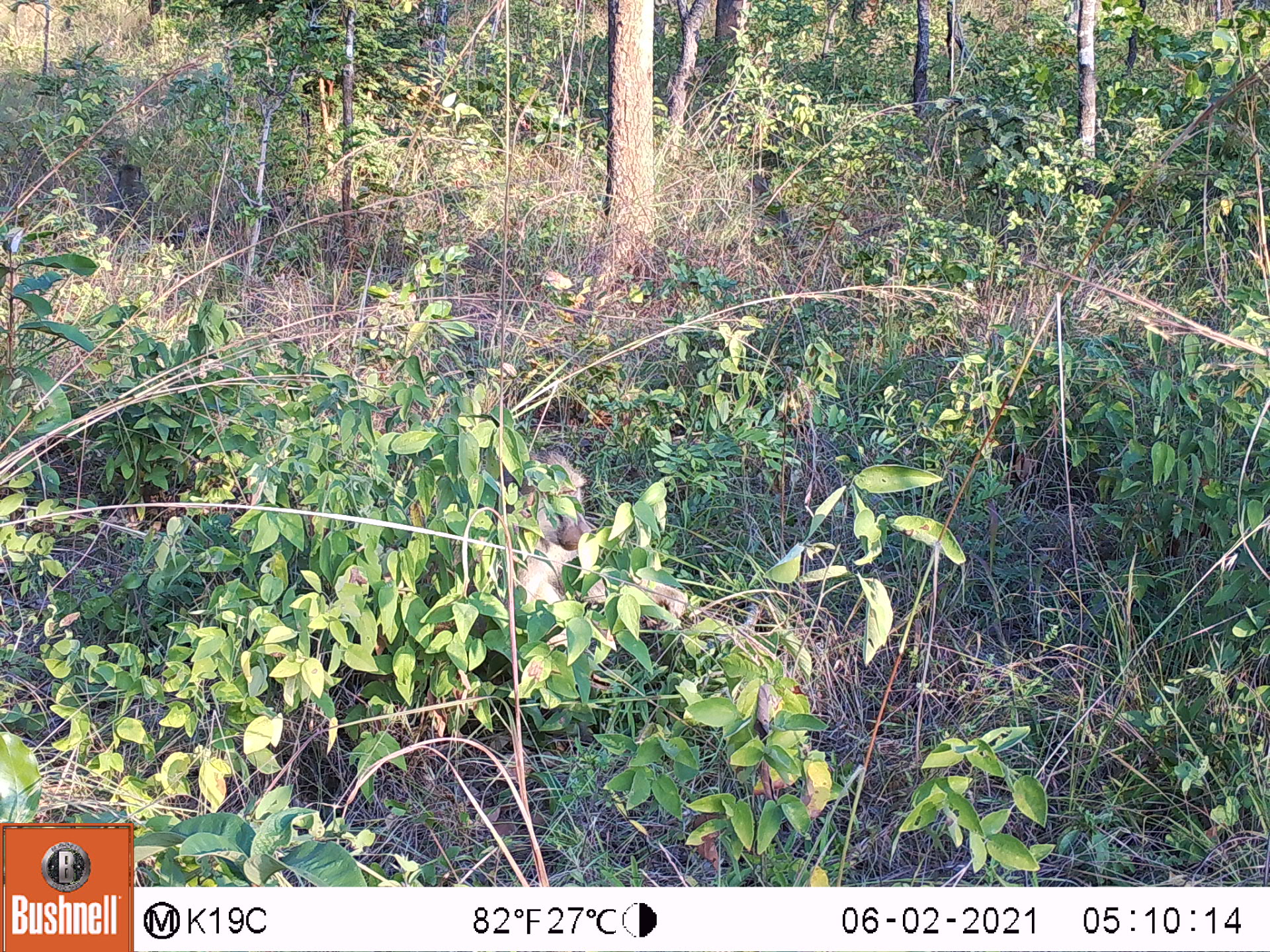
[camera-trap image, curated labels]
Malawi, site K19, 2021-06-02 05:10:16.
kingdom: Animalia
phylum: Chordata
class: Mammalia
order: Primates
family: Cercopithecidae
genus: Papio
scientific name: Papio cynocephalus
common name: yellow baboon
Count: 2.